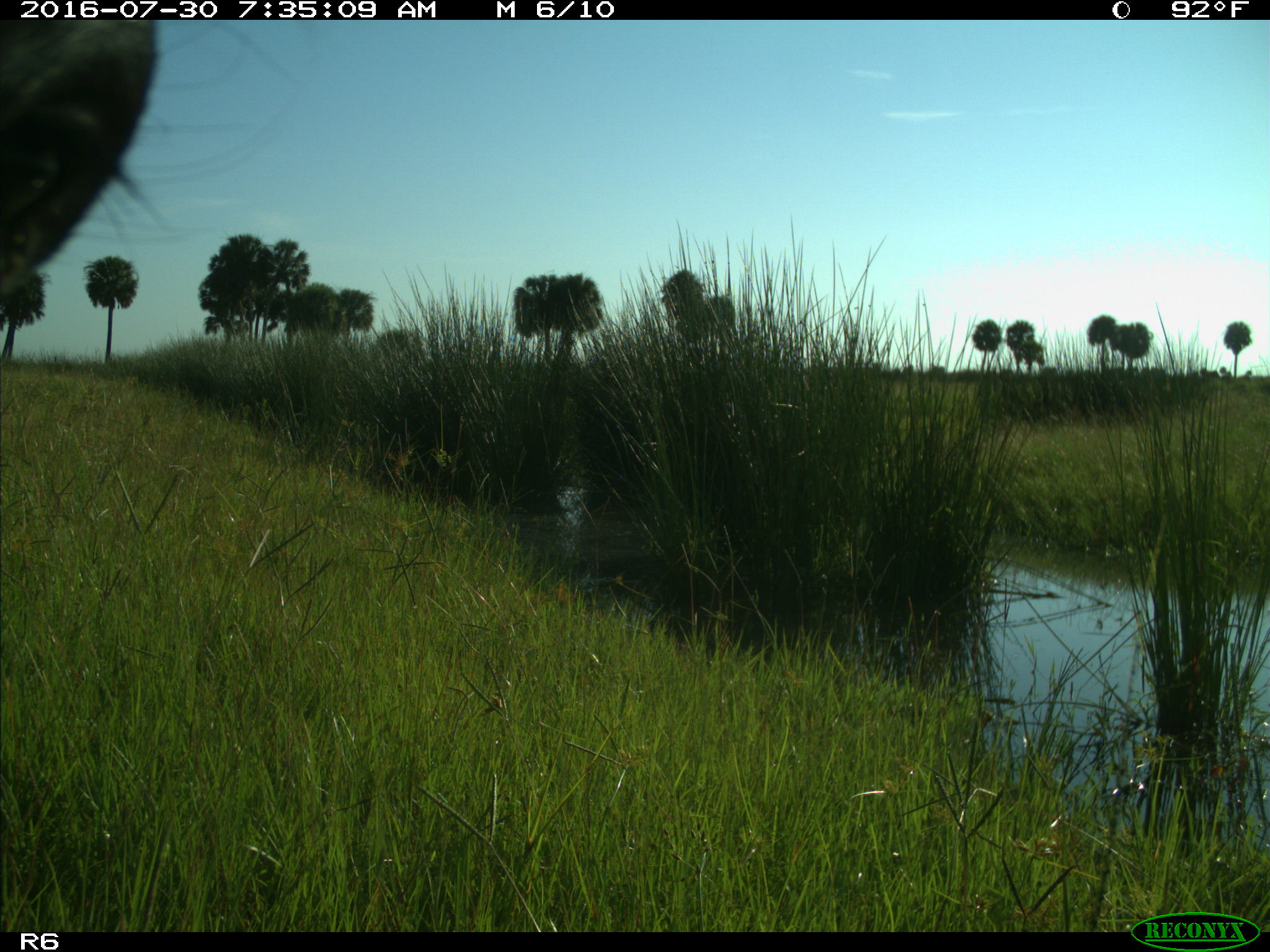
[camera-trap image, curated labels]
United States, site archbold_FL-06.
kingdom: Animalia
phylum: Chordata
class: Mammalia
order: Artiodactyla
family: Bovidae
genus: Bos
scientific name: Bos taurus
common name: domestic cow